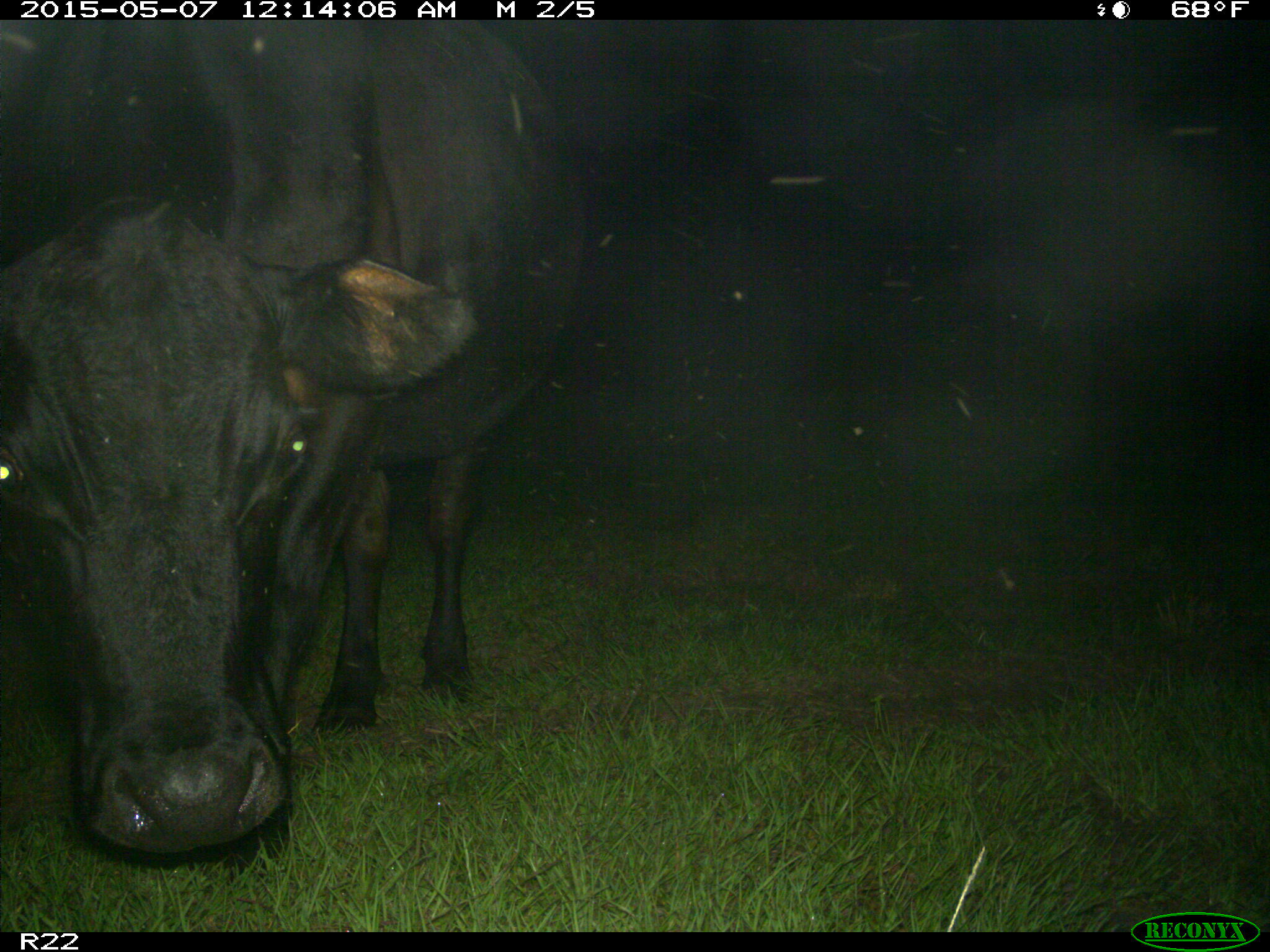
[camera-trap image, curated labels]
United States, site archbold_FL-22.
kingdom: Animalia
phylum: Chordata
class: Mammalia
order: Artiodactyla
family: Bovidae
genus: Bos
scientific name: Bos taurus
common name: domestic cow